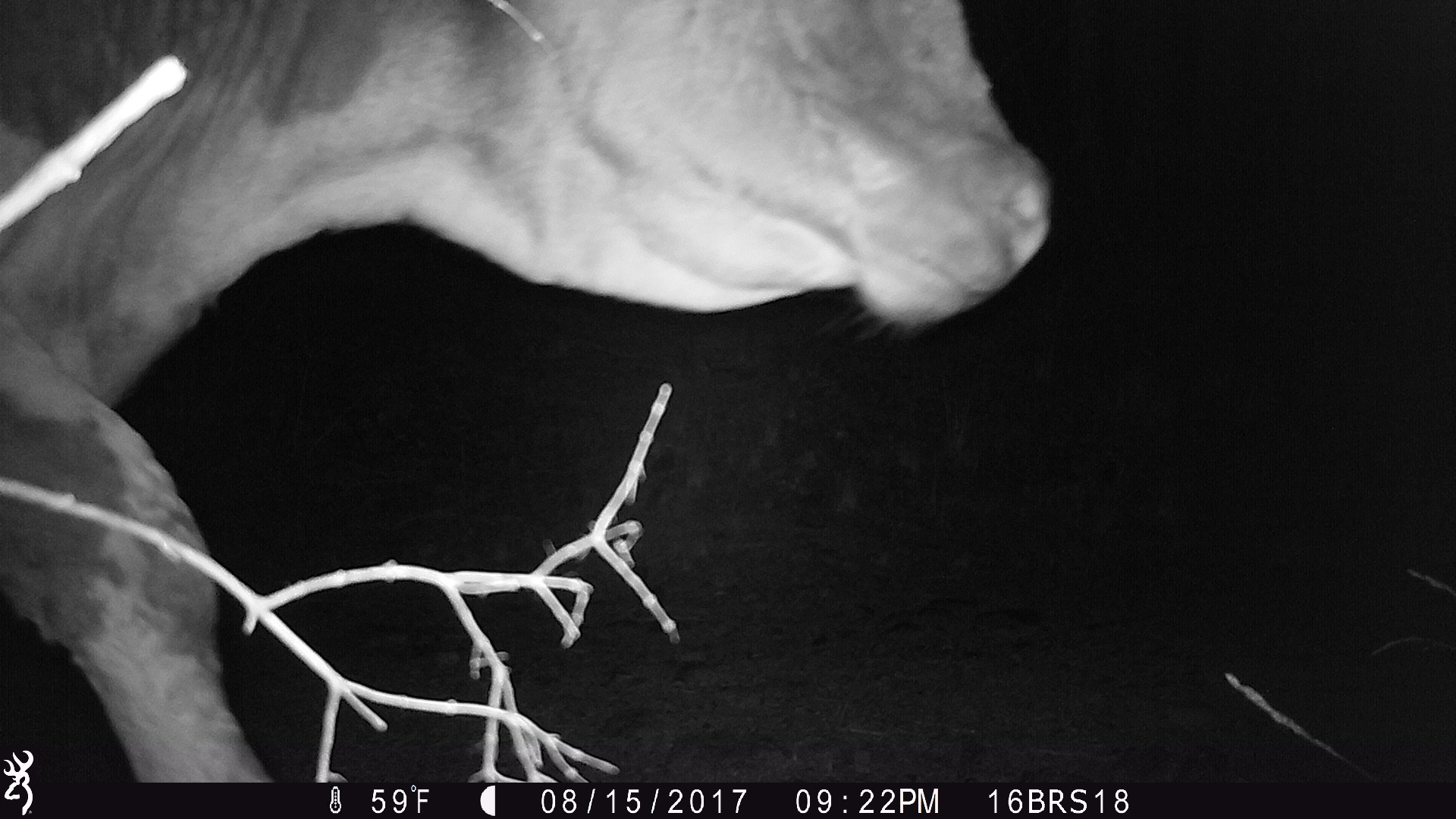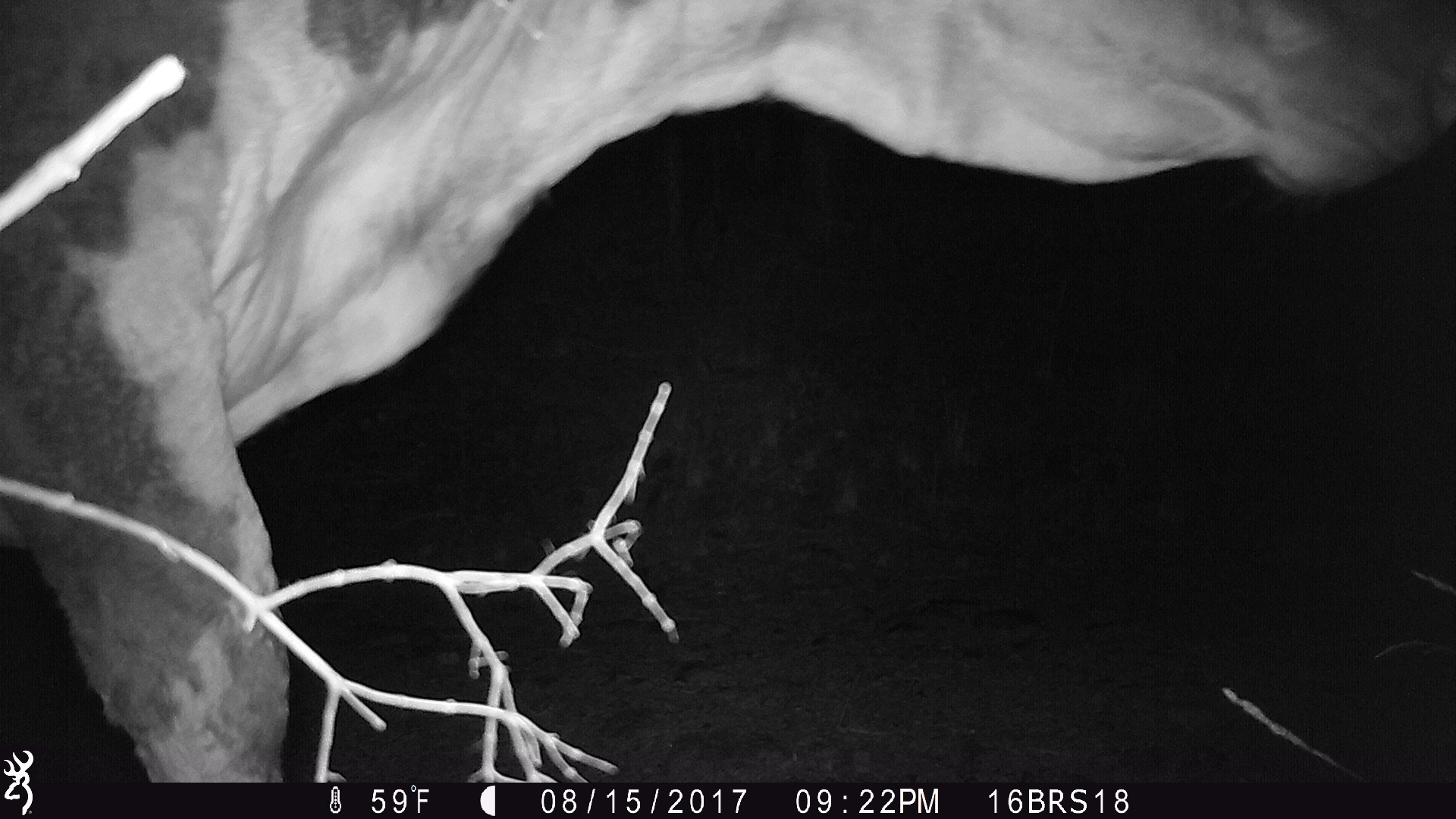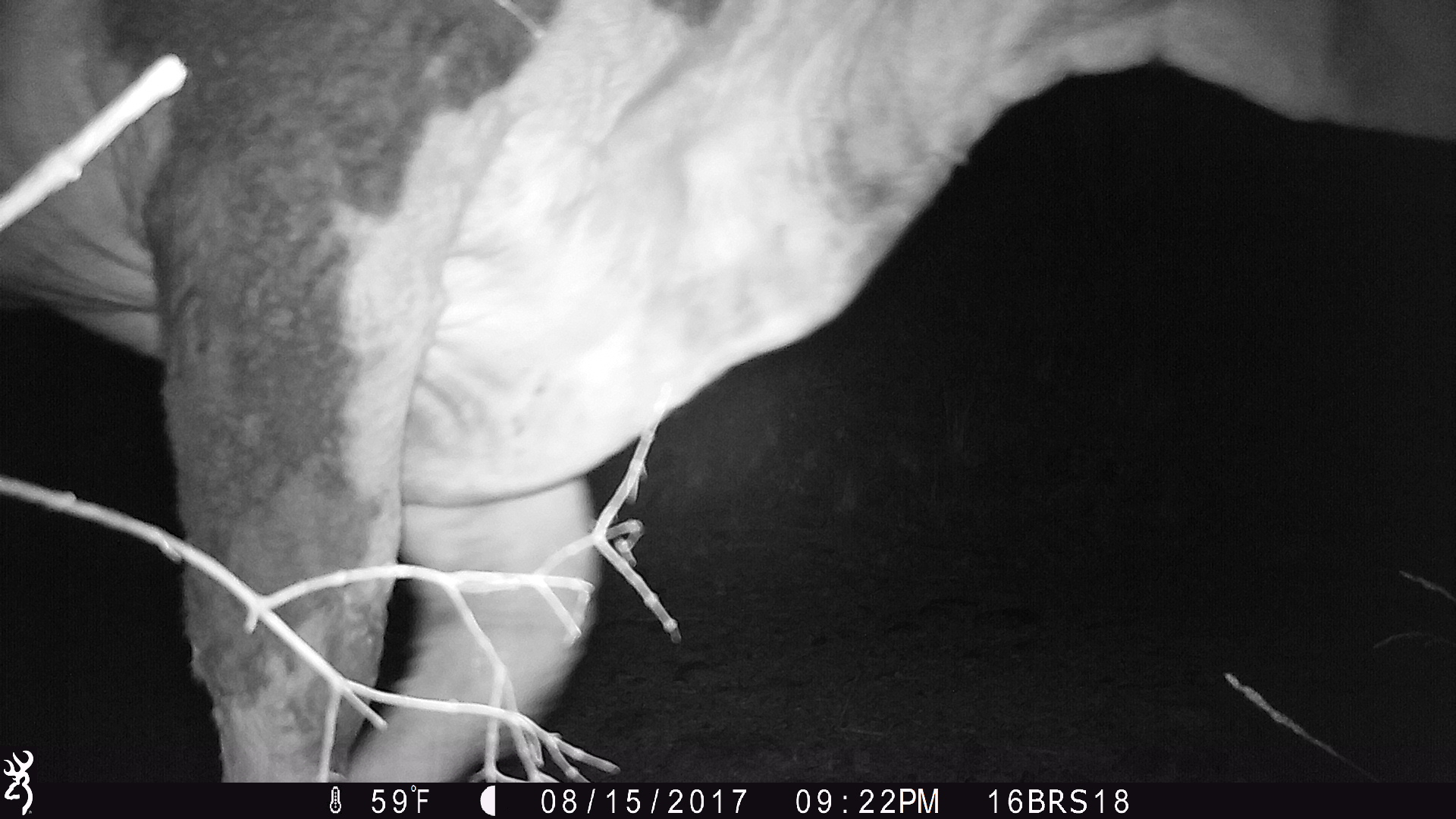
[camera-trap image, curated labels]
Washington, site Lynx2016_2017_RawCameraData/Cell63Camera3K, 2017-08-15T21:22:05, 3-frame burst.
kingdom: Animalia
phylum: Chordata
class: Mammalia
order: Artiodactyla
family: Bovidae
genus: Bos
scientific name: Bos taurus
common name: domestic cattle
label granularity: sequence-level